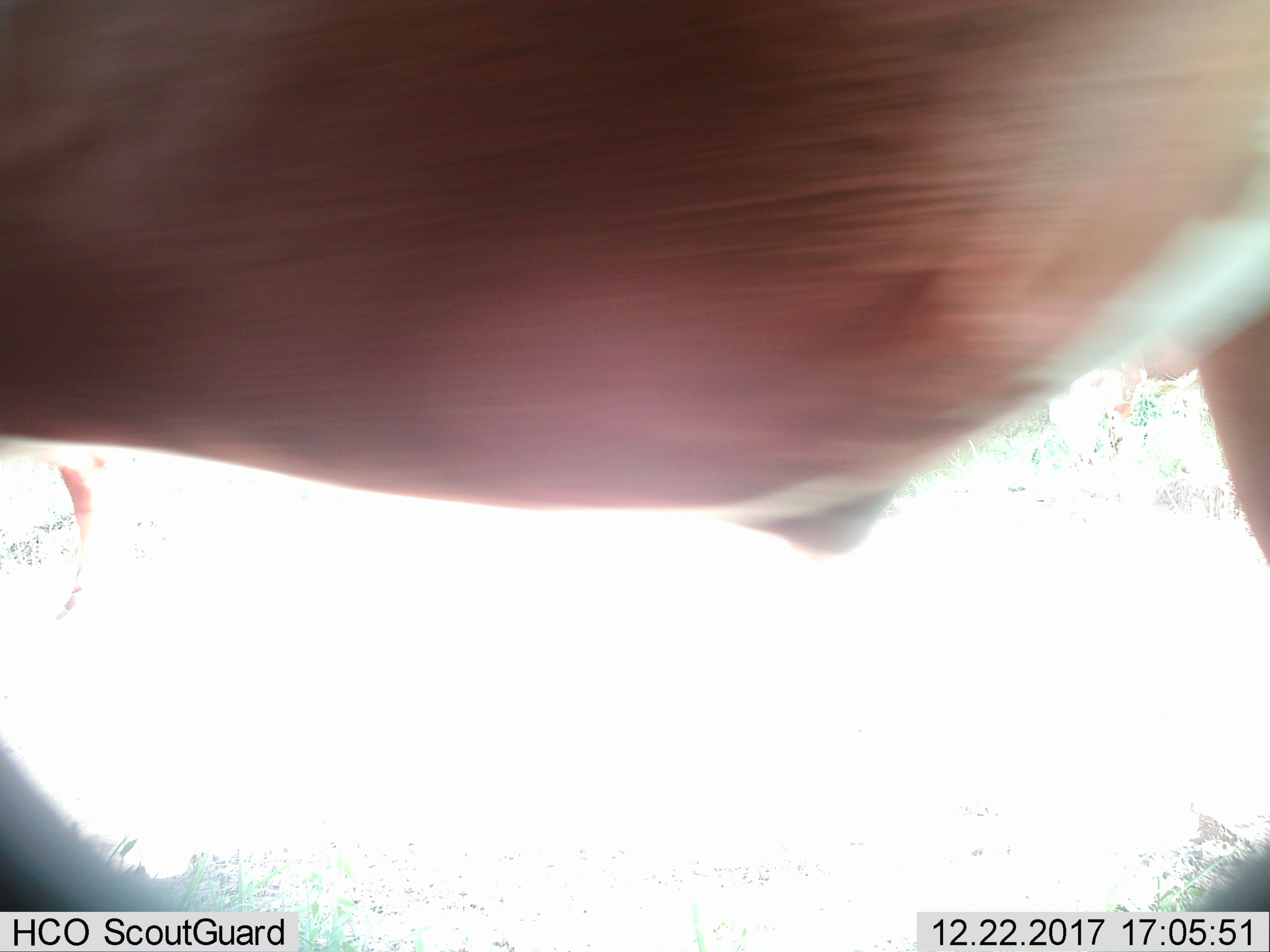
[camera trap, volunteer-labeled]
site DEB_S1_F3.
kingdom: Animalia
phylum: Chordata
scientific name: Vertebrata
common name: domestic animal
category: domesticanimal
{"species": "domesticanimal (domestic animal) (Vertebrata)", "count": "1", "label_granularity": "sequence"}